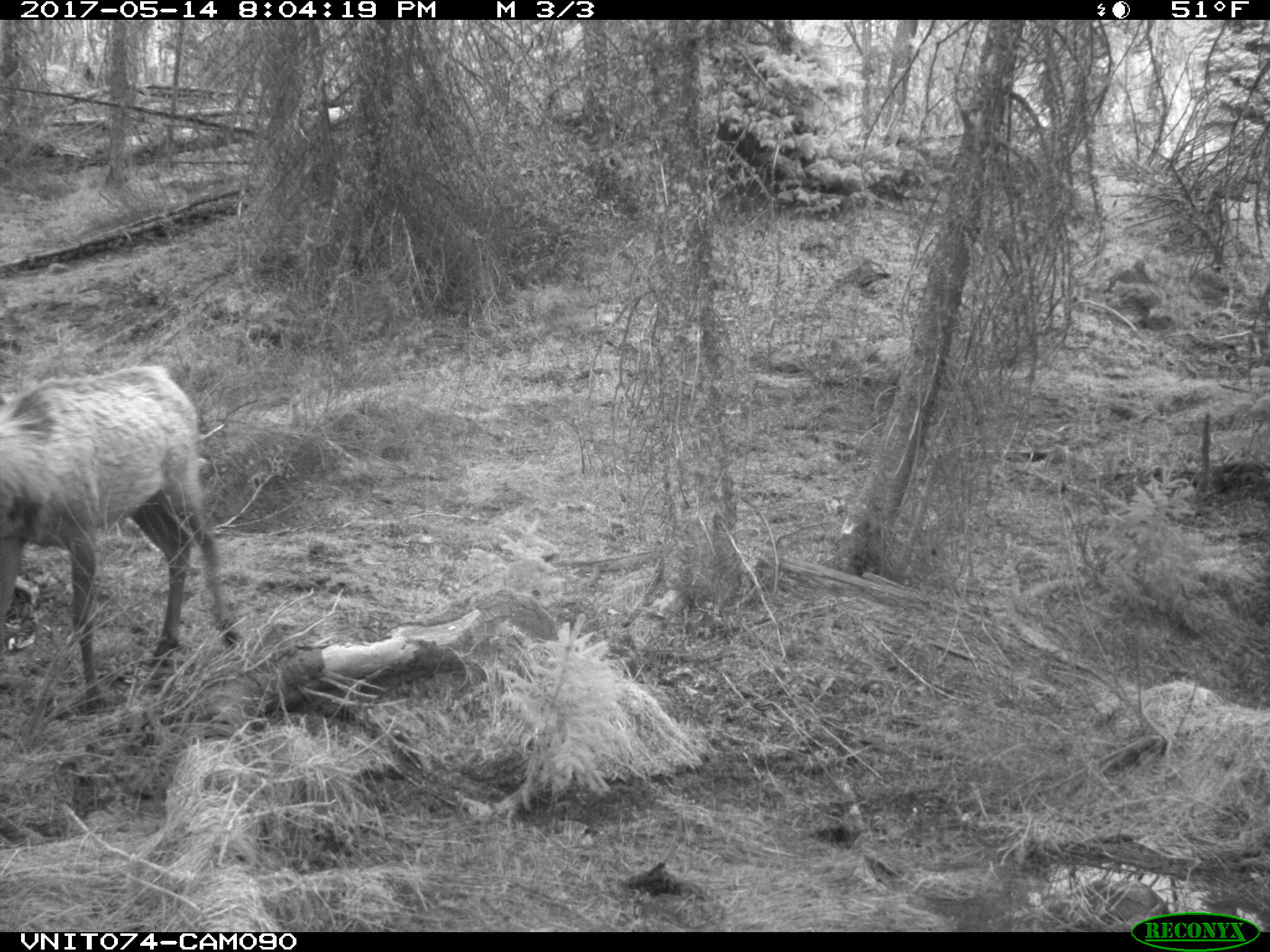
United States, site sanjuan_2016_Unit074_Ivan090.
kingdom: Animalia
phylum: Chordata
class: Mammalia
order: Artiodactyla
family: Cervidae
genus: Cervus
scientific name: Cervus elaphus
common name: red deer